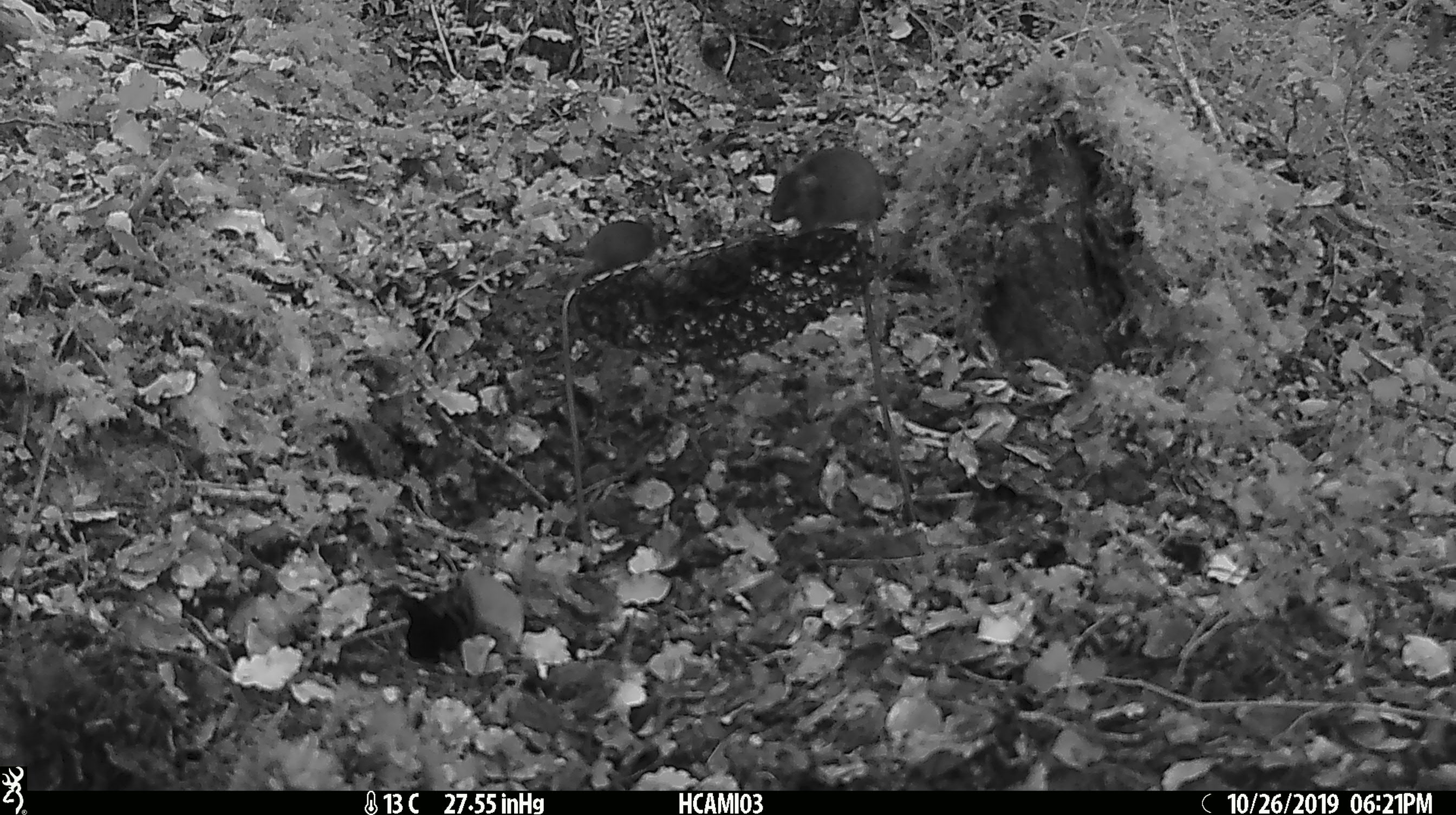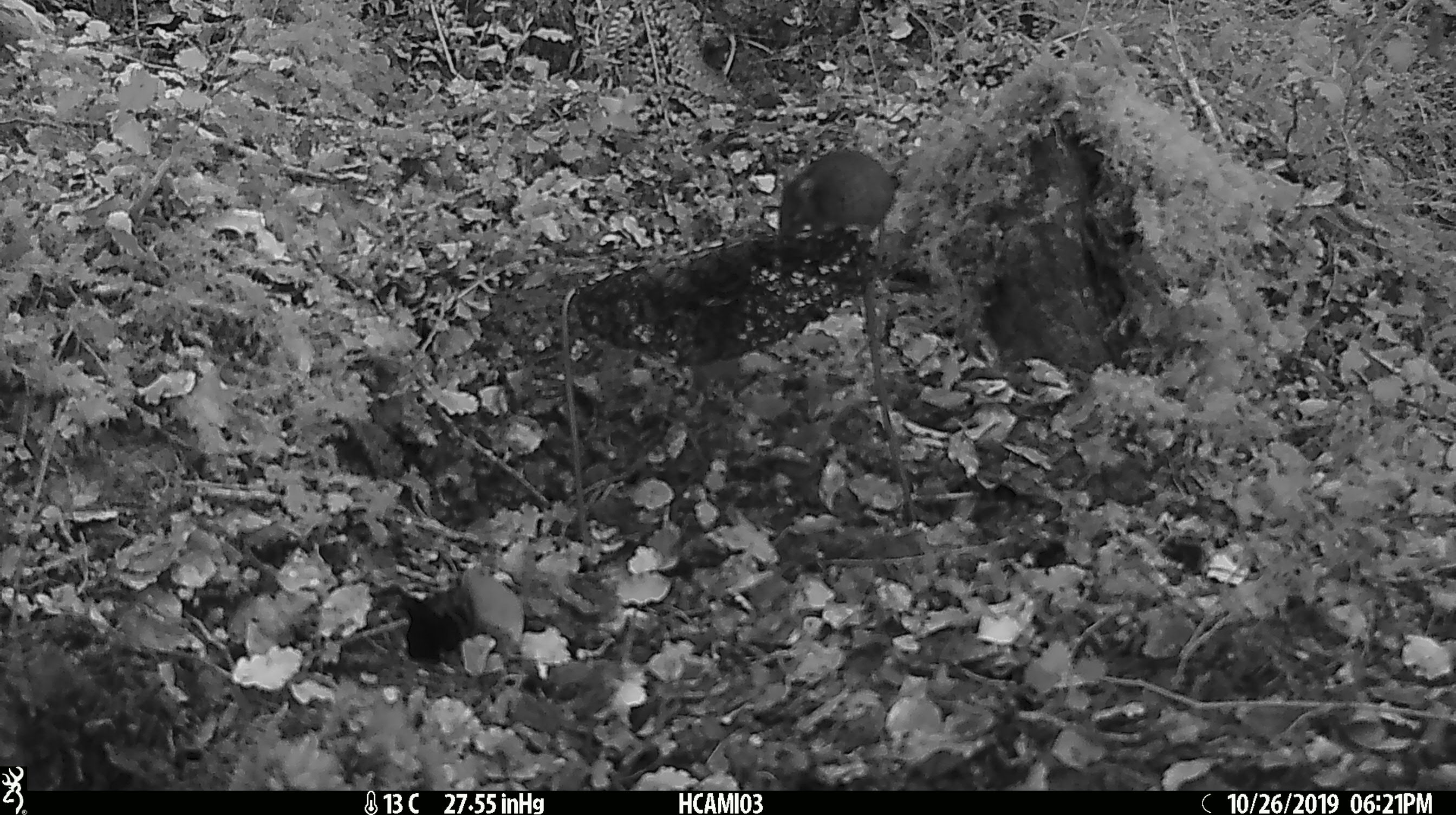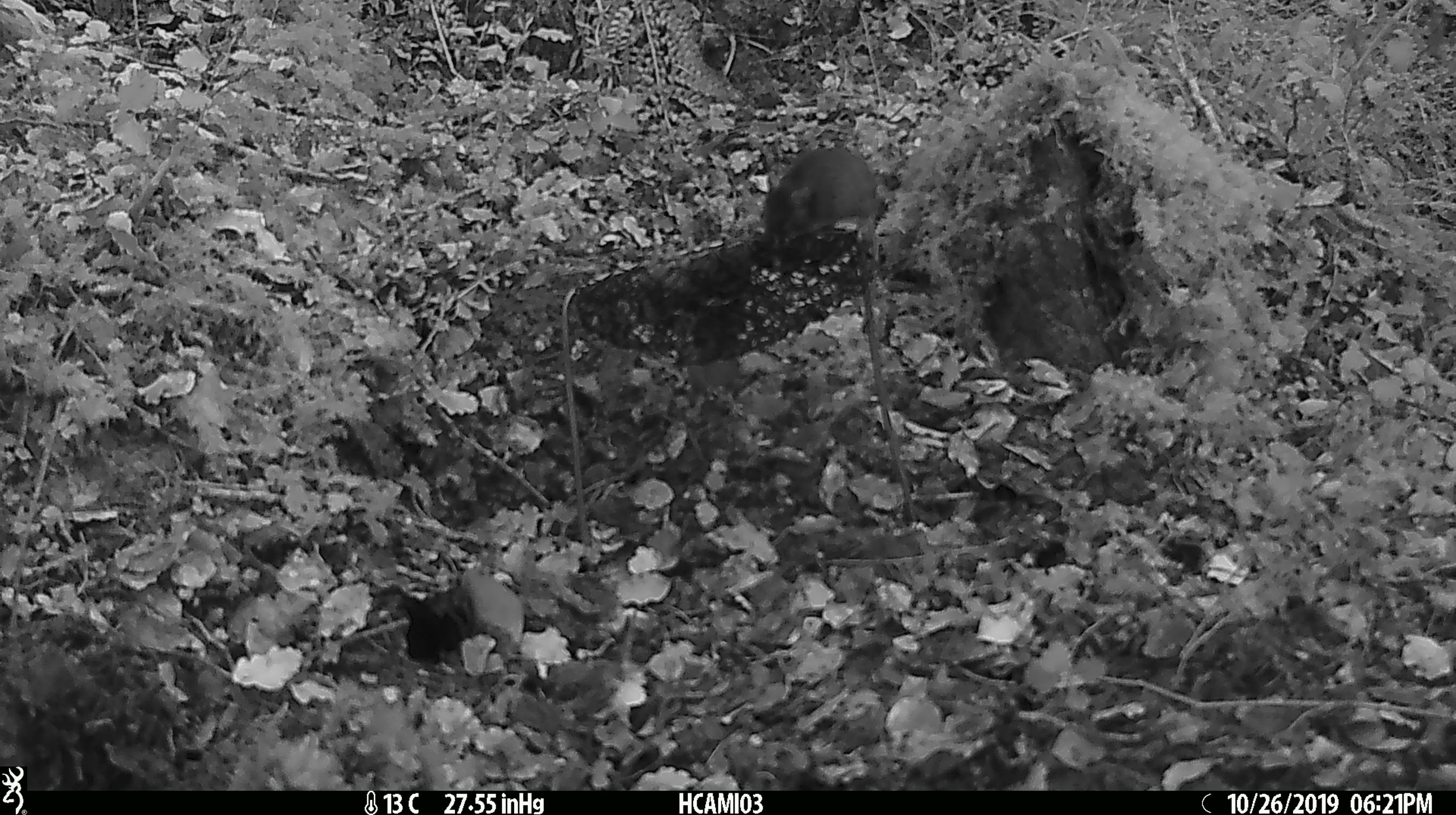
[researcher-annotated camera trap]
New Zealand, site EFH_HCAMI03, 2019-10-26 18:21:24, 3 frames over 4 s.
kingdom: Animalia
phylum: Chordata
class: Mammalia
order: Rodentia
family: Muridae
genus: Mus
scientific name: Mus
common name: mouse